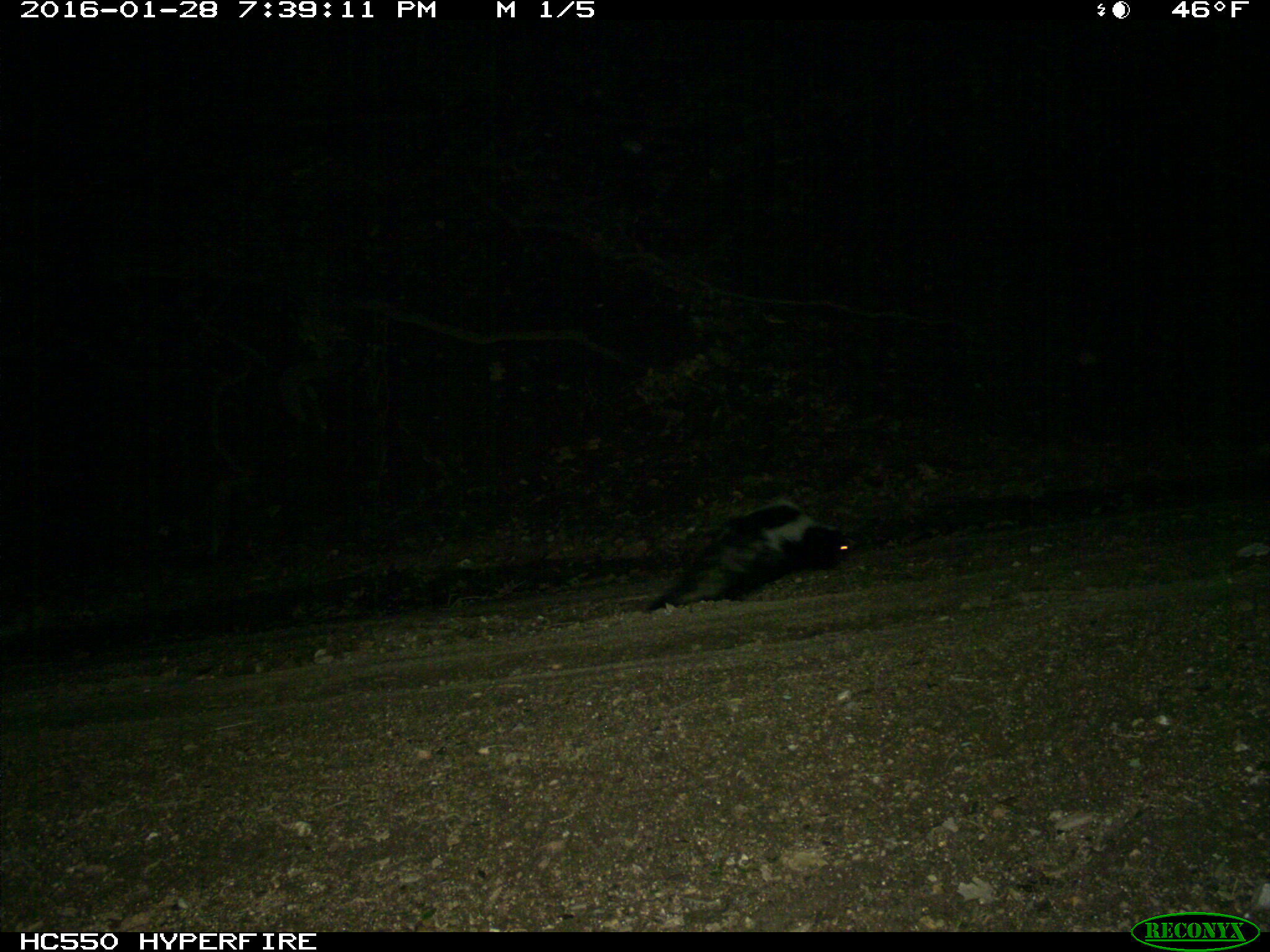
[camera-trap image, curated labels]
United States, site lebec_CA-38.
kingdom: Animalia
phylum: Chordata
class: Mammalia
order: Carnivora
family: Mephitidae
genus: Mephitis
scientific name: Mephitis mephitis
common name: striped skunk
Mephitis mephitis (striped skunk).